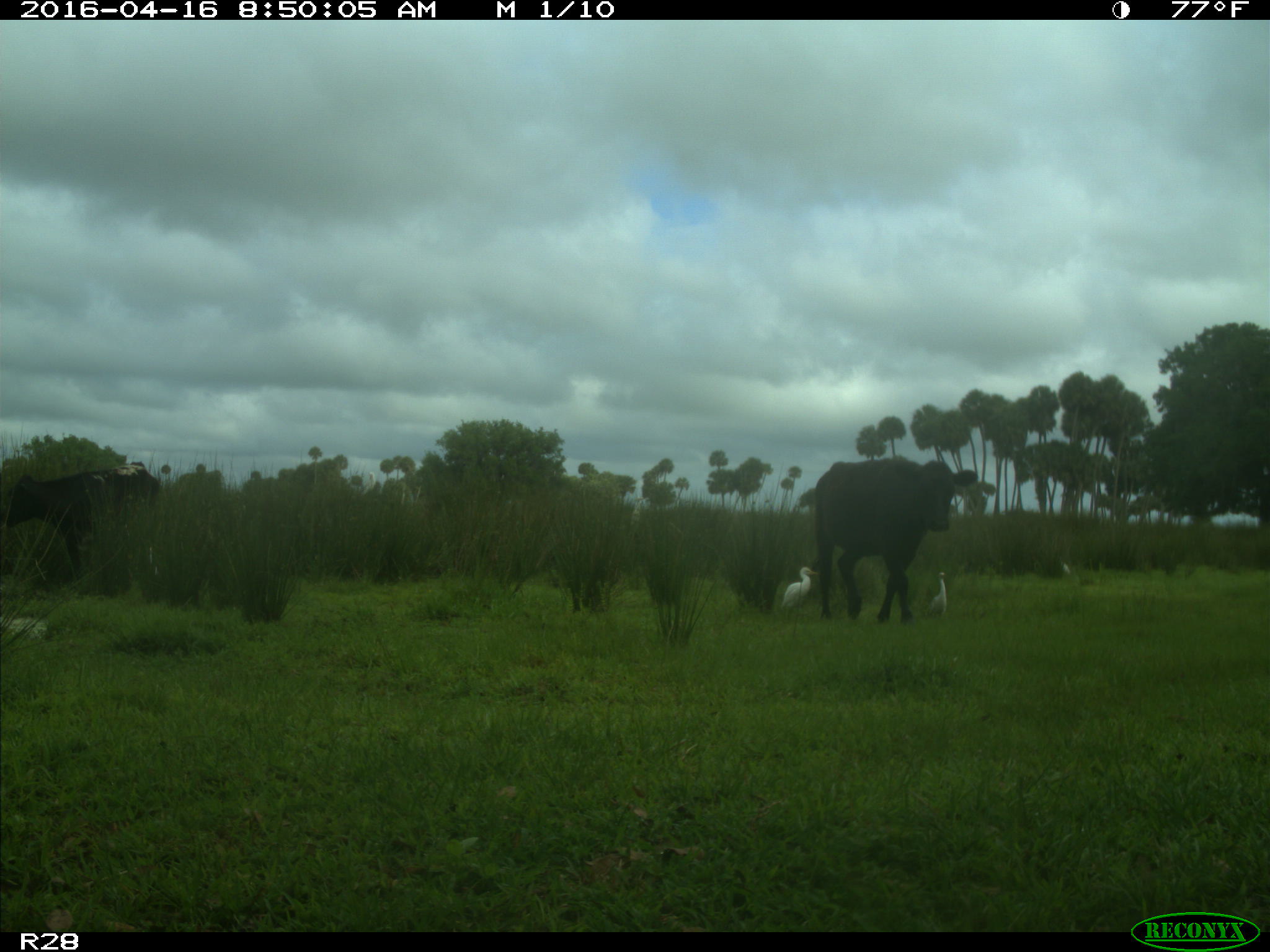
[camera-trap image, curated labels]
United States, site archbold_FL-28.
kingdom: Animalia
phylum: Chordata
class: Mammalia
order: Artiodactyla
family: Bovidae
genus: Bos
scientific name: Bos taurus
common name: domestic cow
Bos taurus (domestic cow).